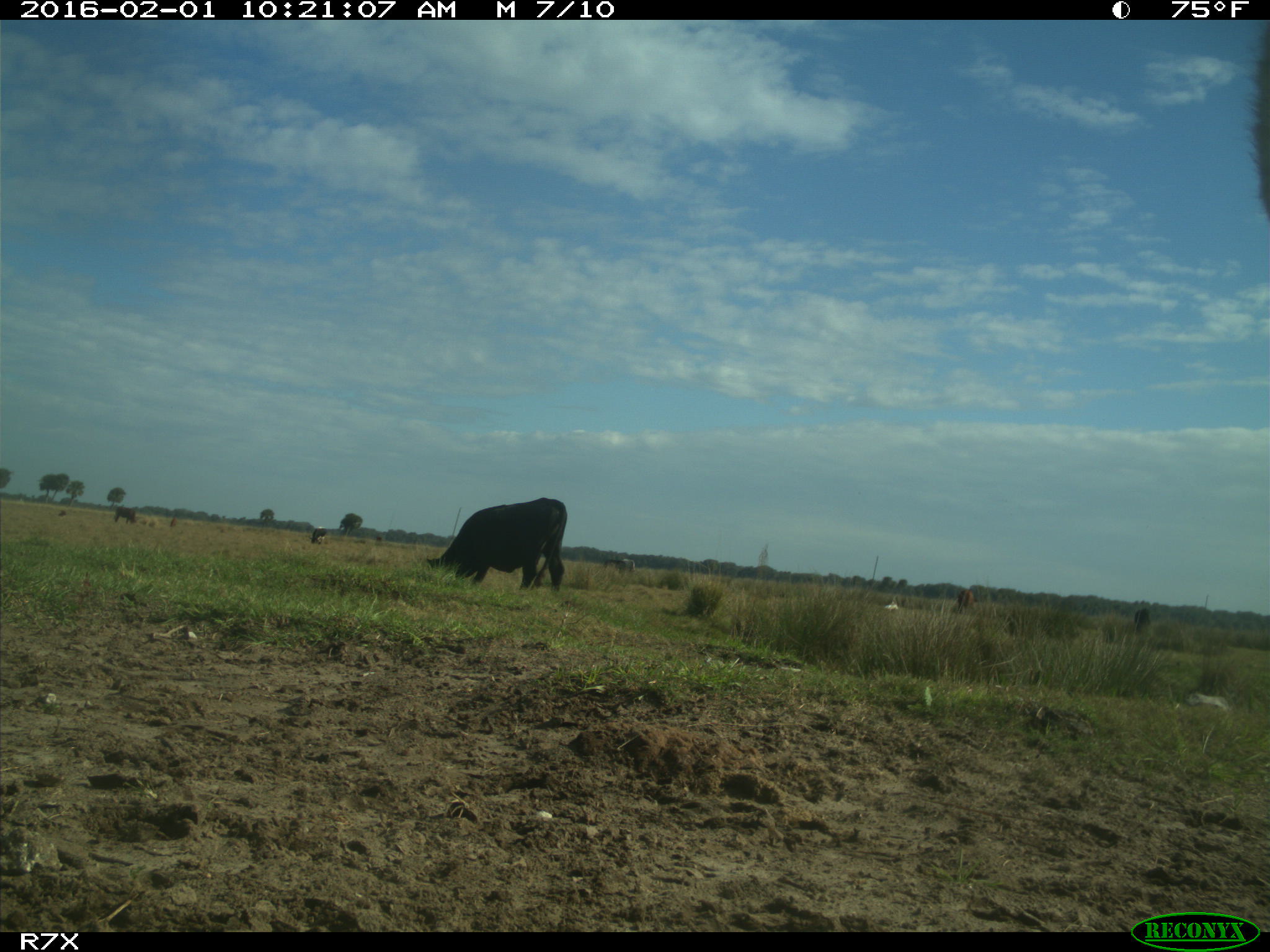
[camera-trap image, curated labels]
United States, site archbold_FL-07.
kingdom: Animalia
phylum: Chordata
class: Mammalia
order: Artiodactyla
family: Bovidae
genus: Bos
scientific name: Bos taurus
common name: domestic cow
Bos taurus (domestic cow).